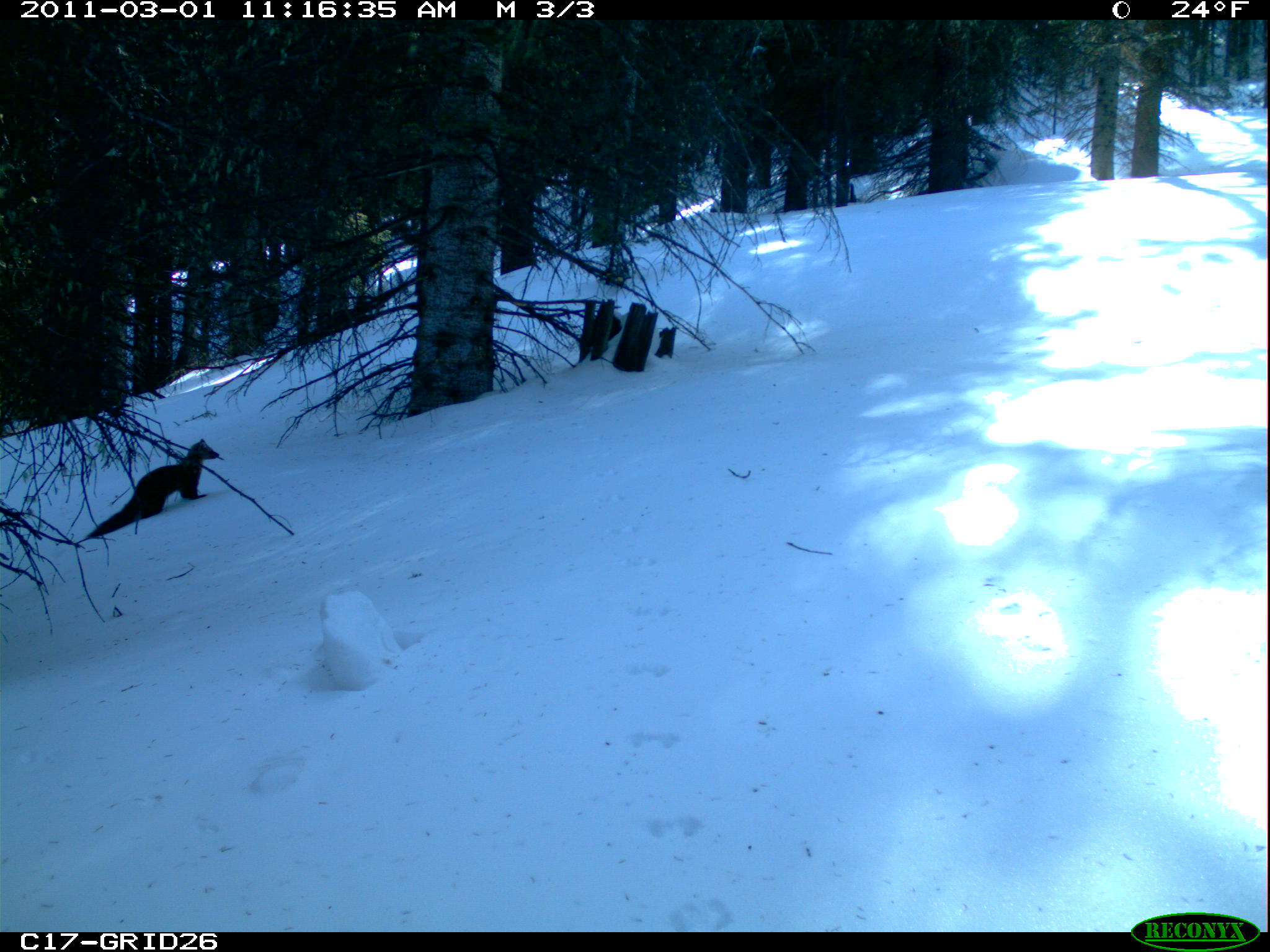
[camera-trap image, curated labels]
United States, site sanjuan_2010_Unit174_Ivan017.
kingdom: Animalia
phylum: Chordata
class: Mammalia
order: Carnivora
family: Mustelidae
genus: Martes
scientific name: Martes americana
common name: american marten